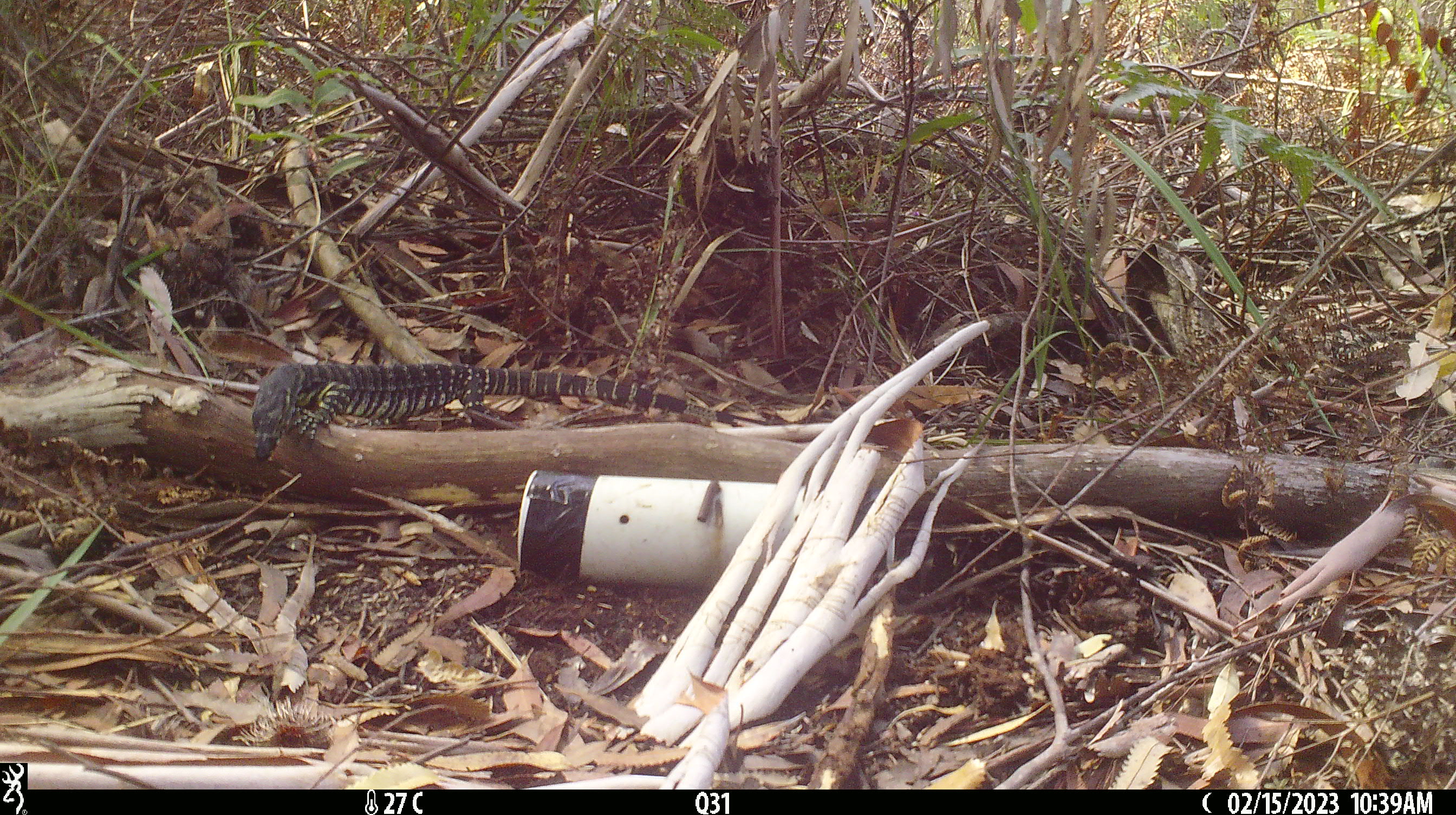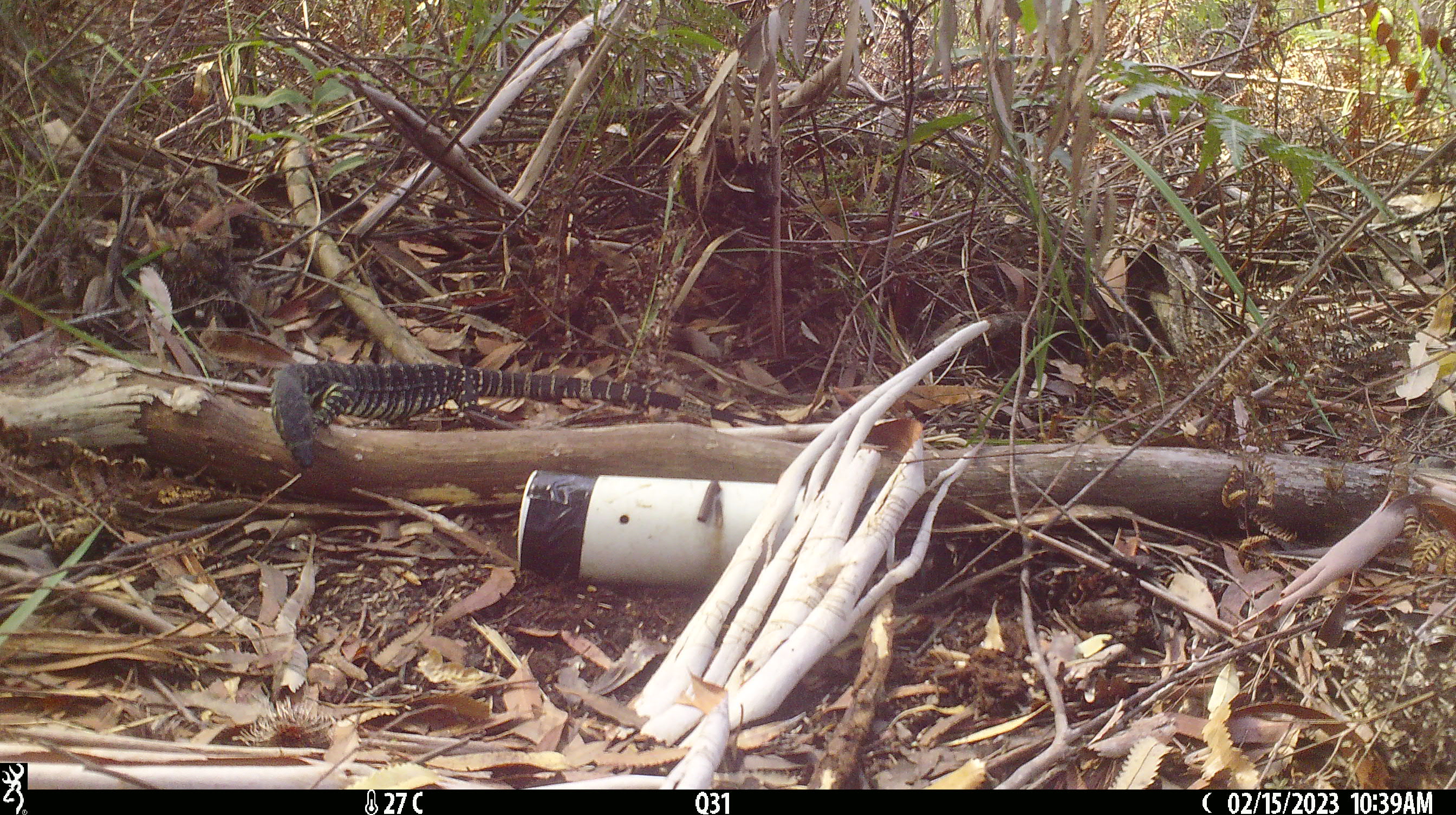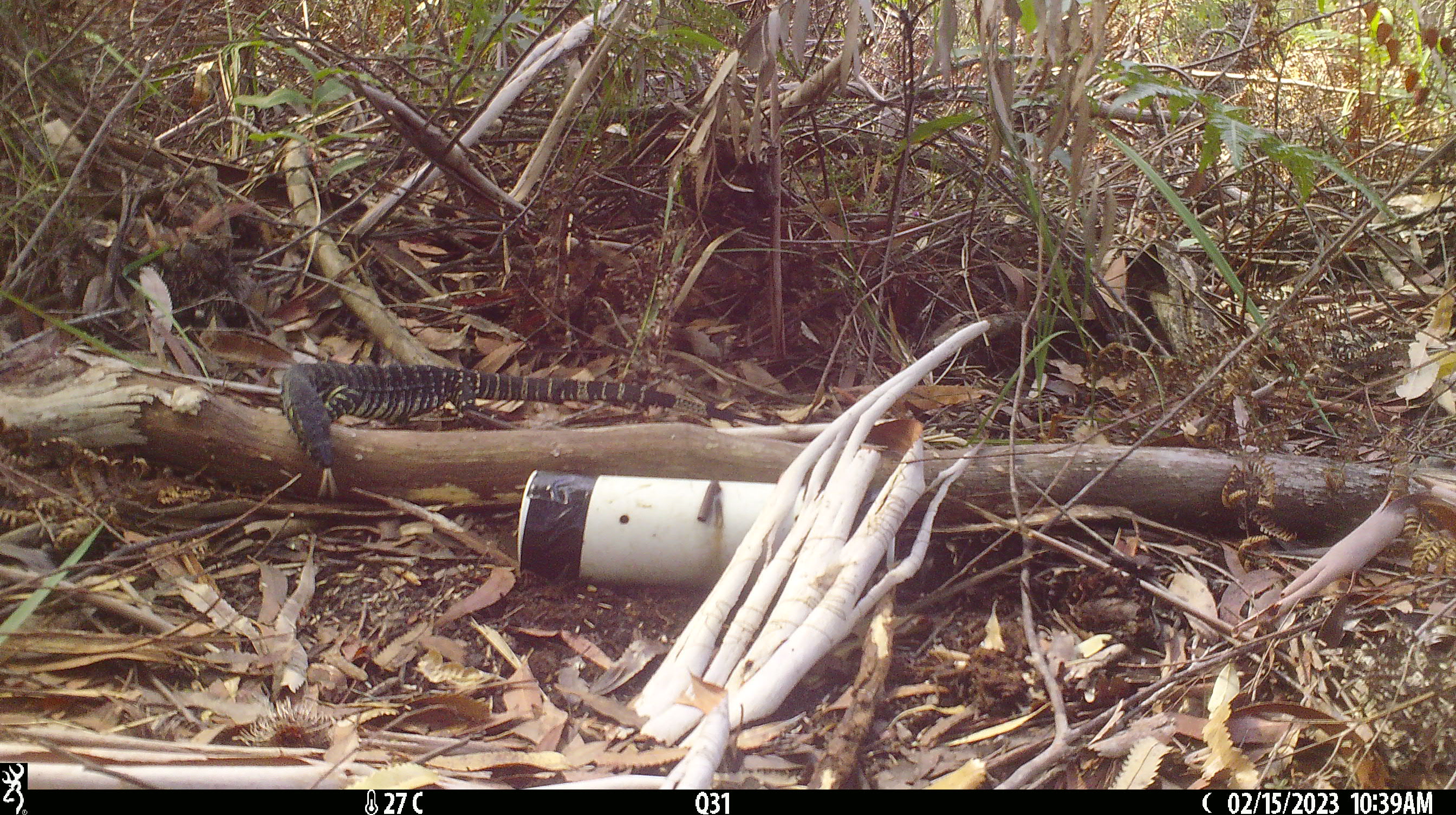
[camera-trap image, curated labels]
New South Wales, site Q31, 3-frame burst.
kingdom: Animalia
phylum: Chordata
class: Reptilia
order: Squamata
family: Varanidae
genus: Varanus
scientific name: Varanus varius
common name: lace monitor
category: goanna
Goanna (lace monitor) (Varanus varius).